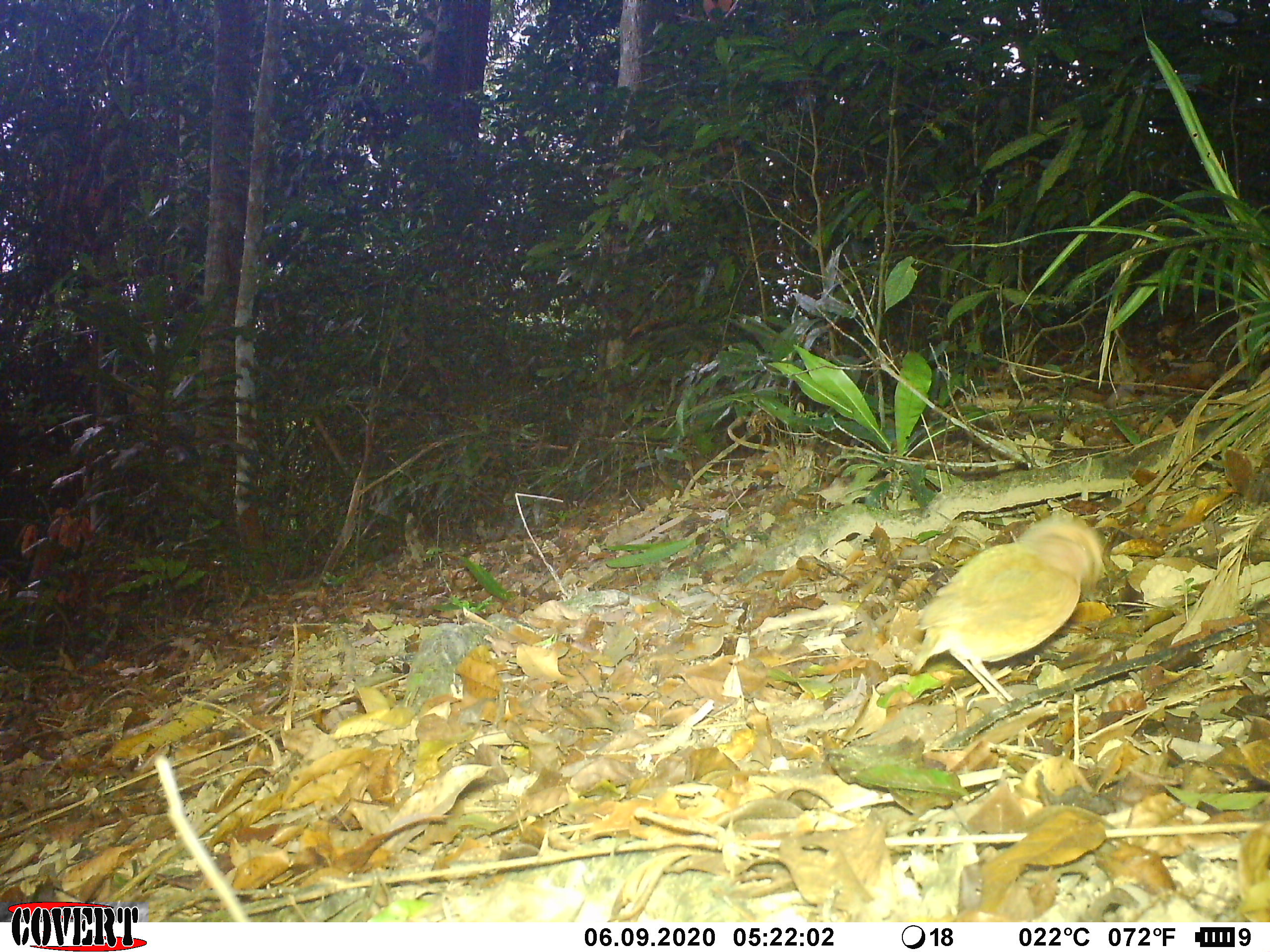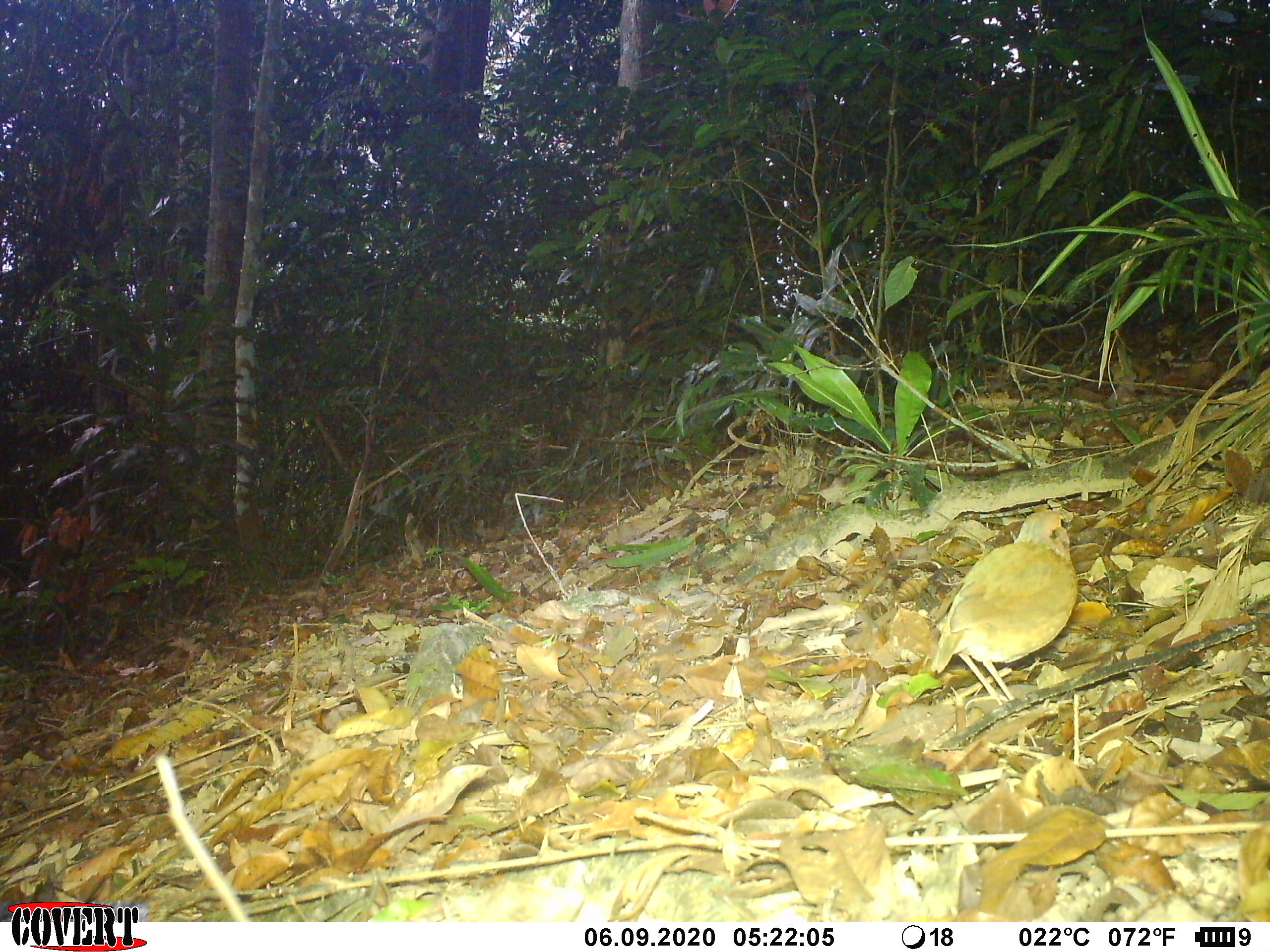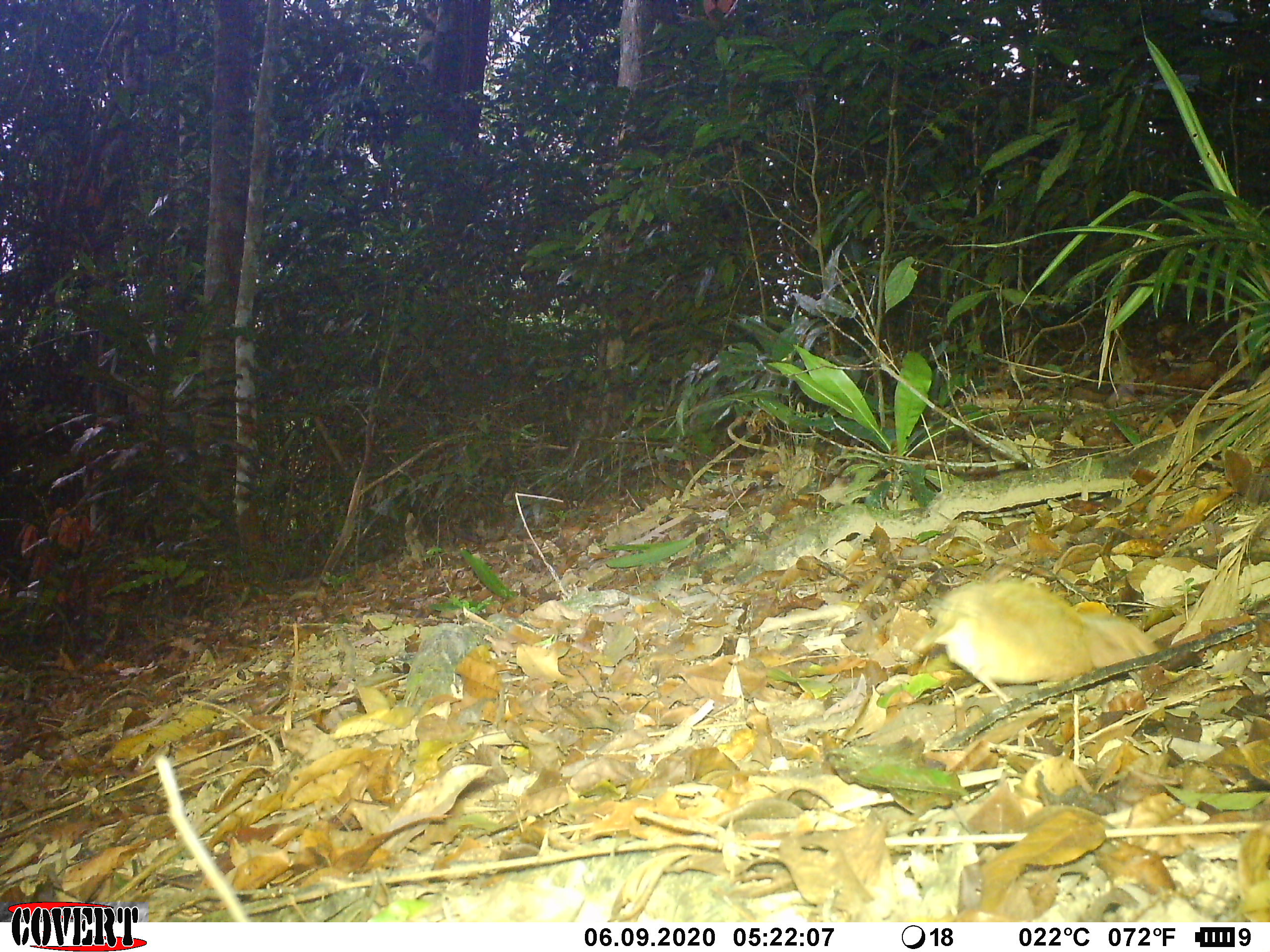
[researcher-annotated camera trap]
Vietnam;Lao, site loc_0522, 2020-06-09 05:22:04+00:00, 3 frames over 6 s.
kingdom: Animalia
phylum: Chordata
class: Aves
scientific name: Aves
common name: bird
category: unidentified bird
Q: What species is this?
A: Unidentified bird (bird) (Aves).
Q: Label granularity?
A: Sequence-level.